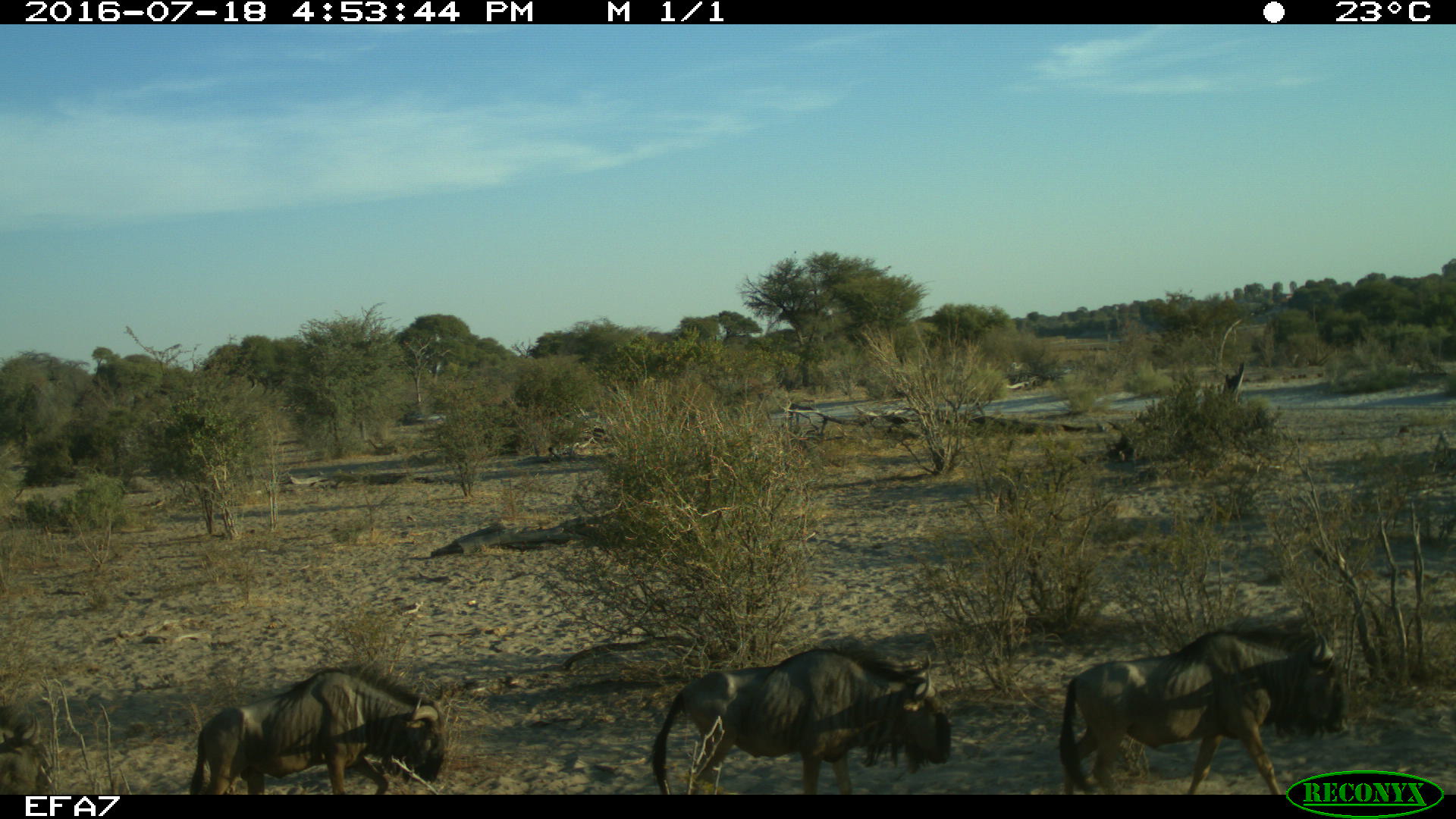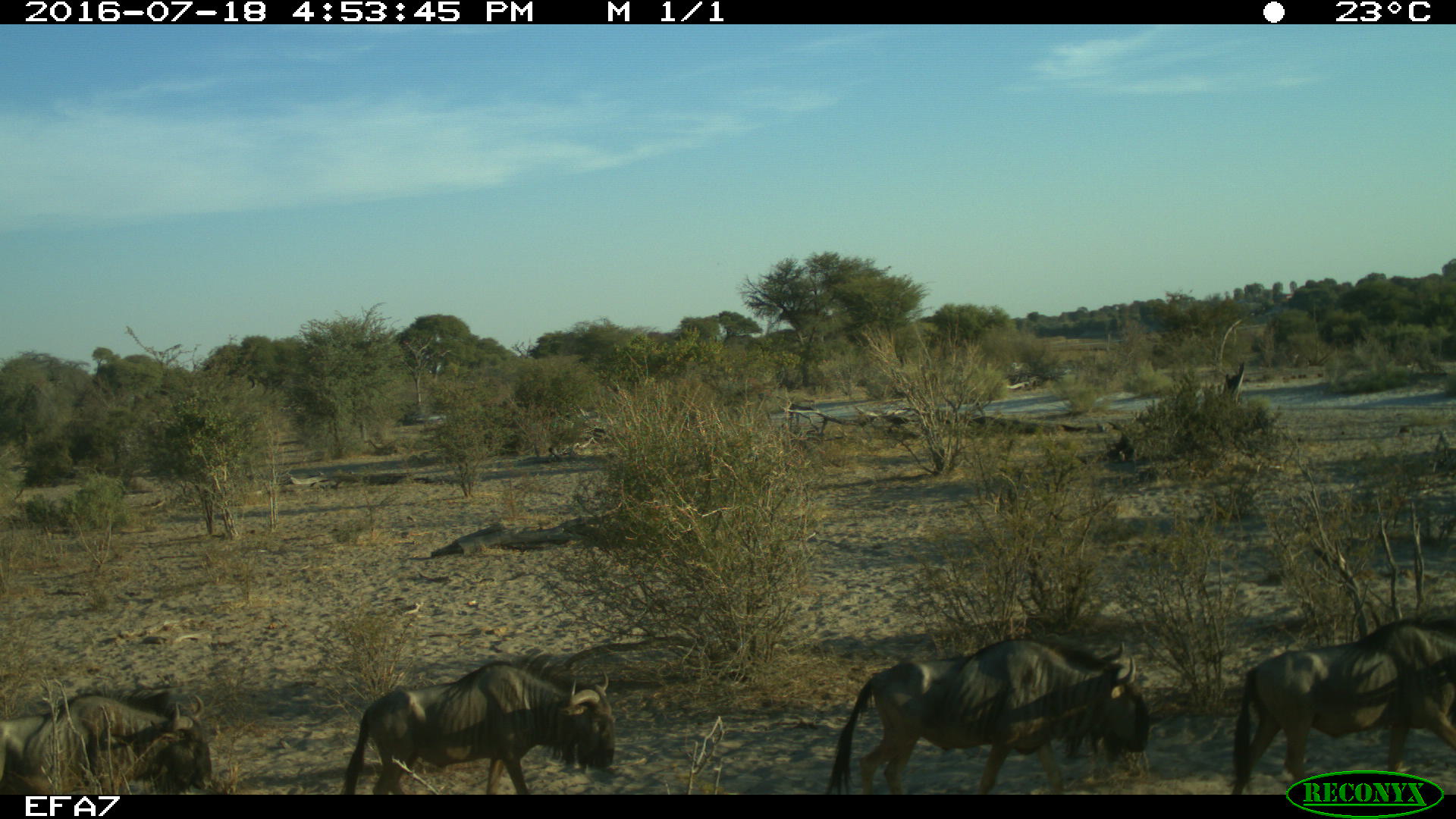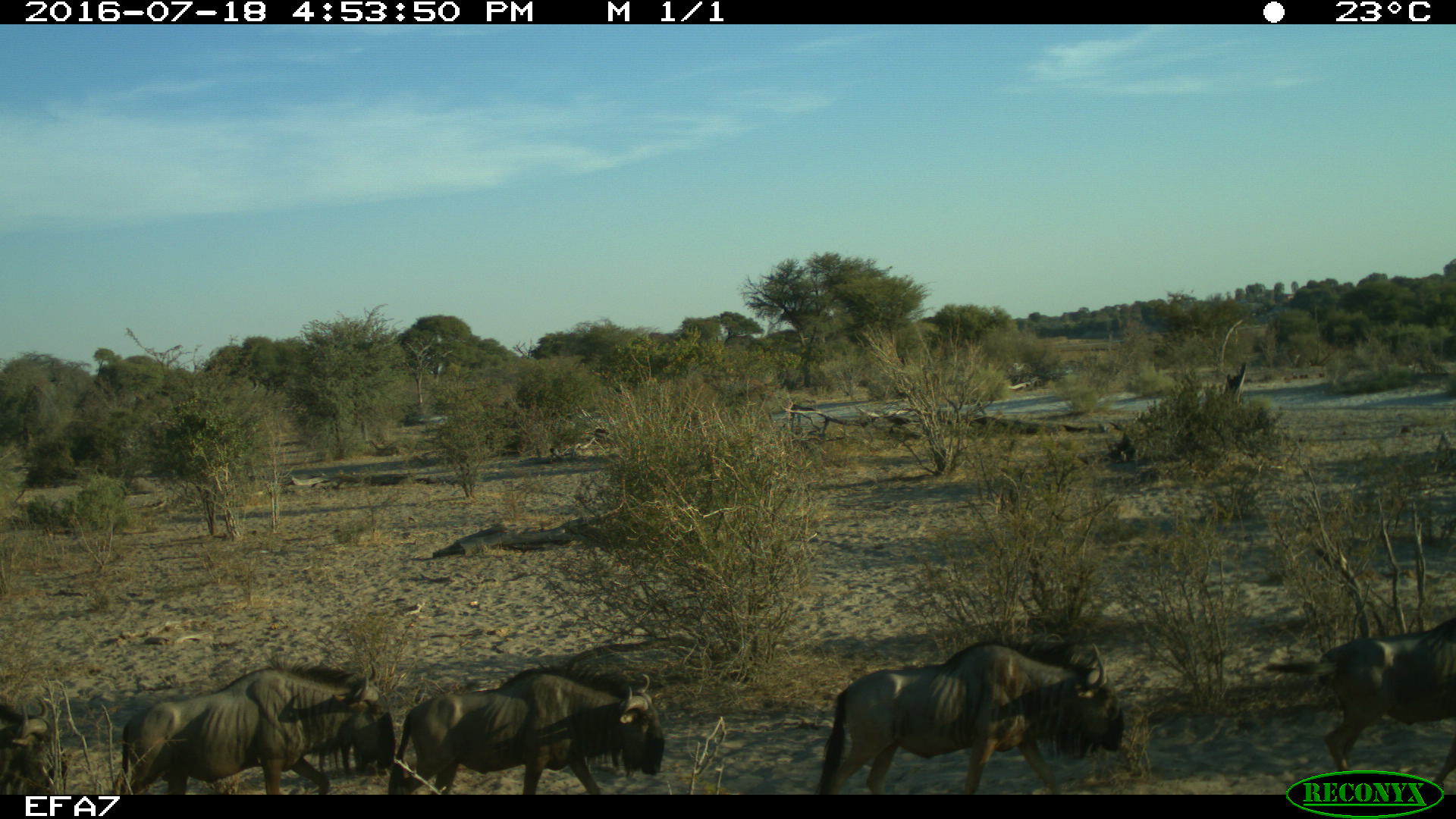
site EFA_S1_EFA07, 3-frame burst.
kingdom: Animalia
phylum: Chordata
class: Mammalia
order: Artiodactyla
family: Bovidae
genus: Connochaetes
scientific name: Connochaetes taurinus taurinus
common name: blue wildebeest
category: wildebeestblue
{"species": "wildebeestblue (blue wildebeest) (Connochaetes taurinus taurinus)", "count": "5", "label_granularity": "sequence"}